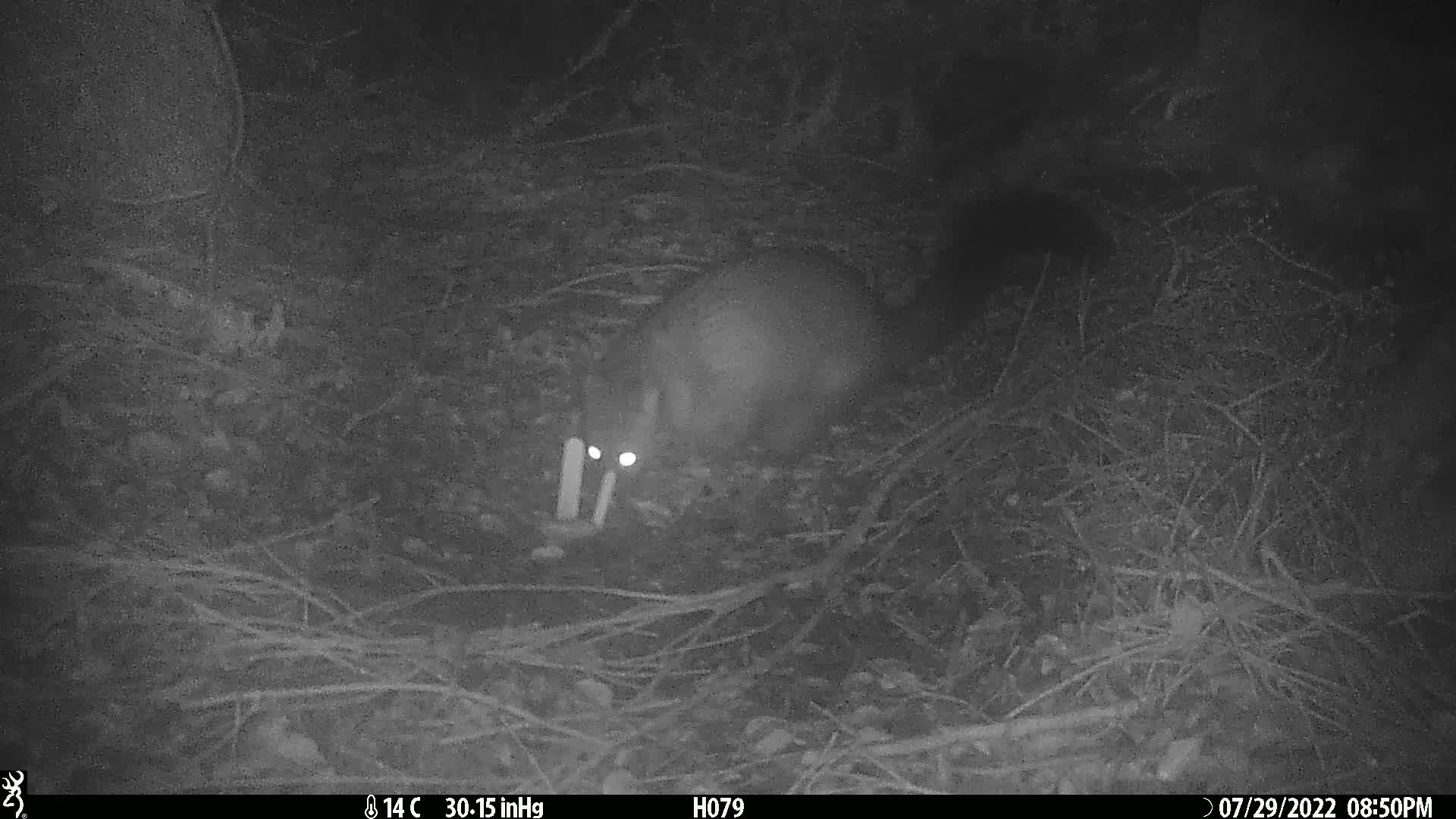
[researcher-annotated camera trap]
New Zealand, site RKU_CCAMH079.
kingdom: Animalia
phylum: Chordata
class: Mammalia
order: Diprotodontia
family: Phalangeridae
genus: Trichosurus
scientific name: Trichosurus vulpecula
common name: common brushtail possum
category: possum